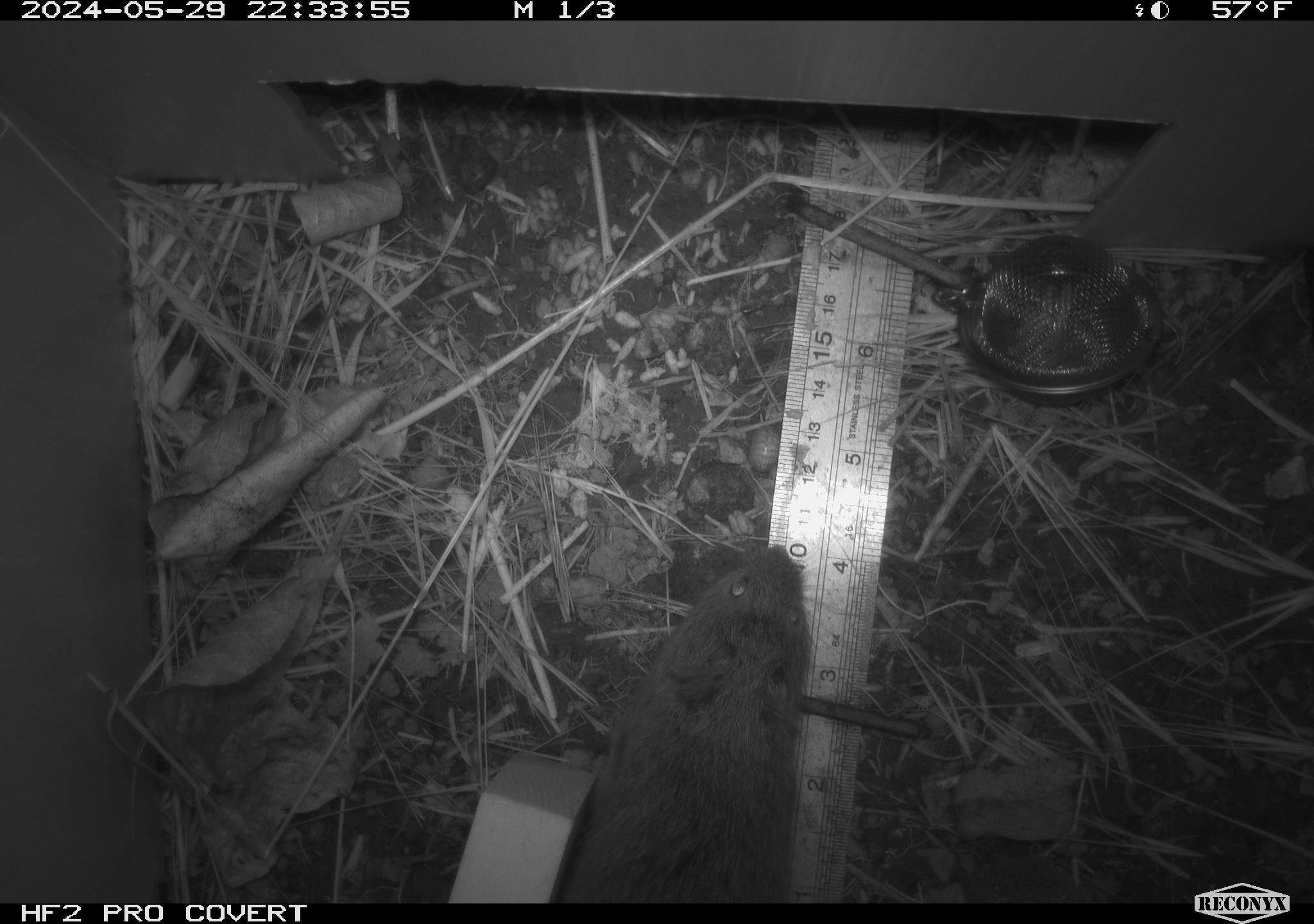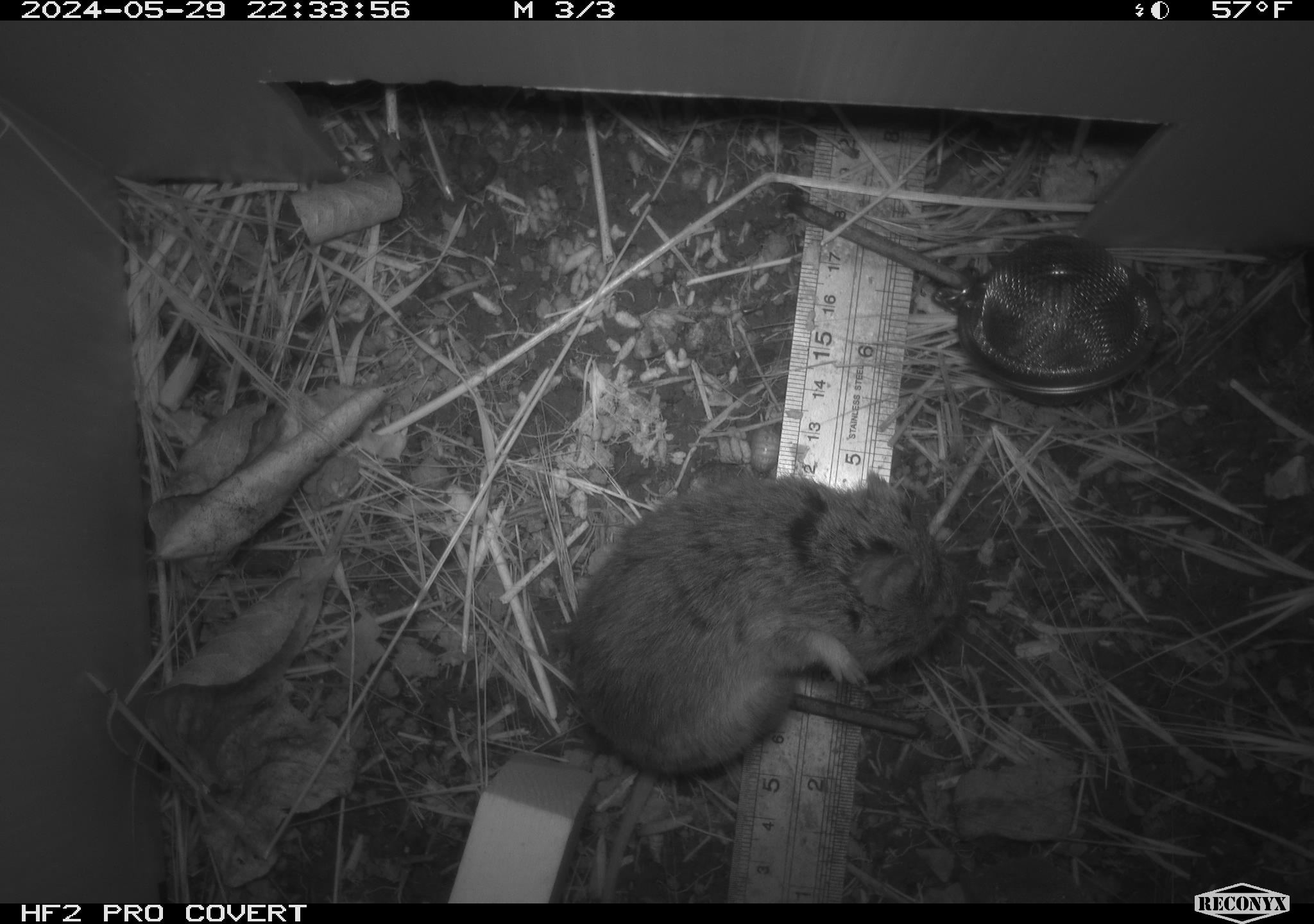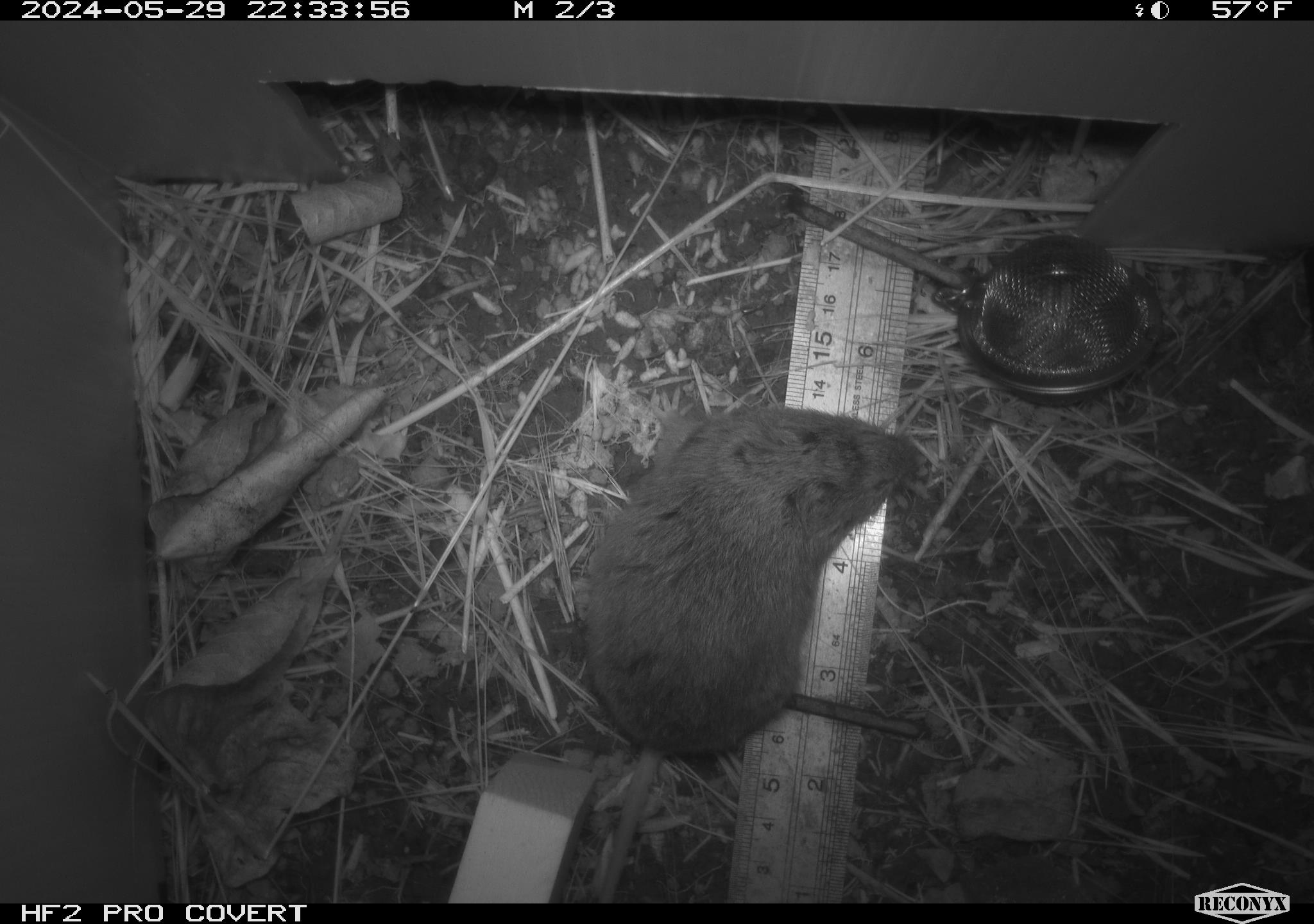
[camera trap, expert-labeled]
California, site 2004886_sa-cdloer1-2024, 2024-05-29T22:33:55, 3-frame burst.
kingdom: Animalia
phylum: Chordata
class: Mammalia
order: Rodentia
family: Cricetidae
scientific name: Arvicolinae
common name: voles, lemmings, and muskrats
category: arvicolinae subfamily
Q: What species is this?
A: Arvicolinae subfamily (voles, lemmings, and muskrats) (Arvicolinae).